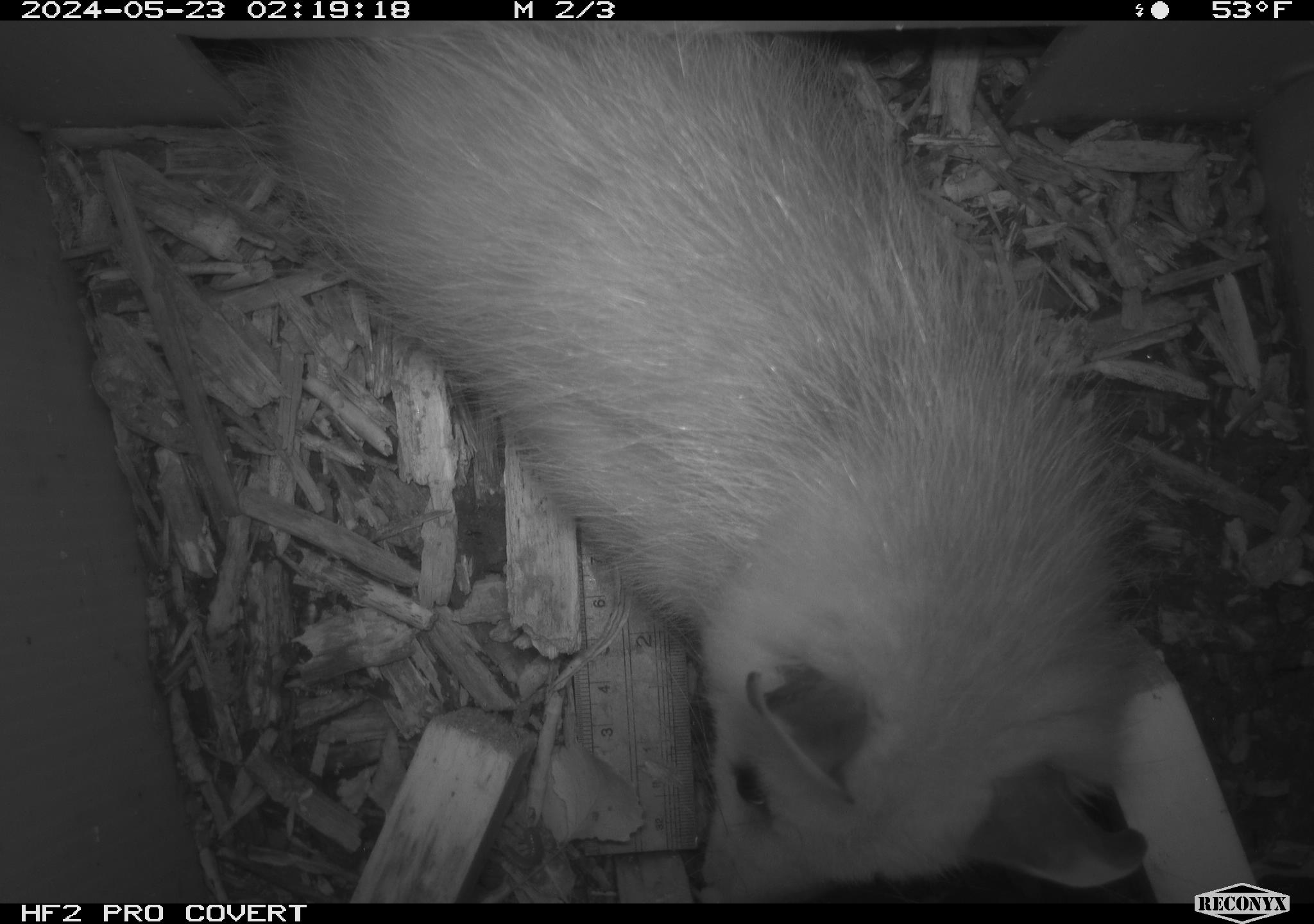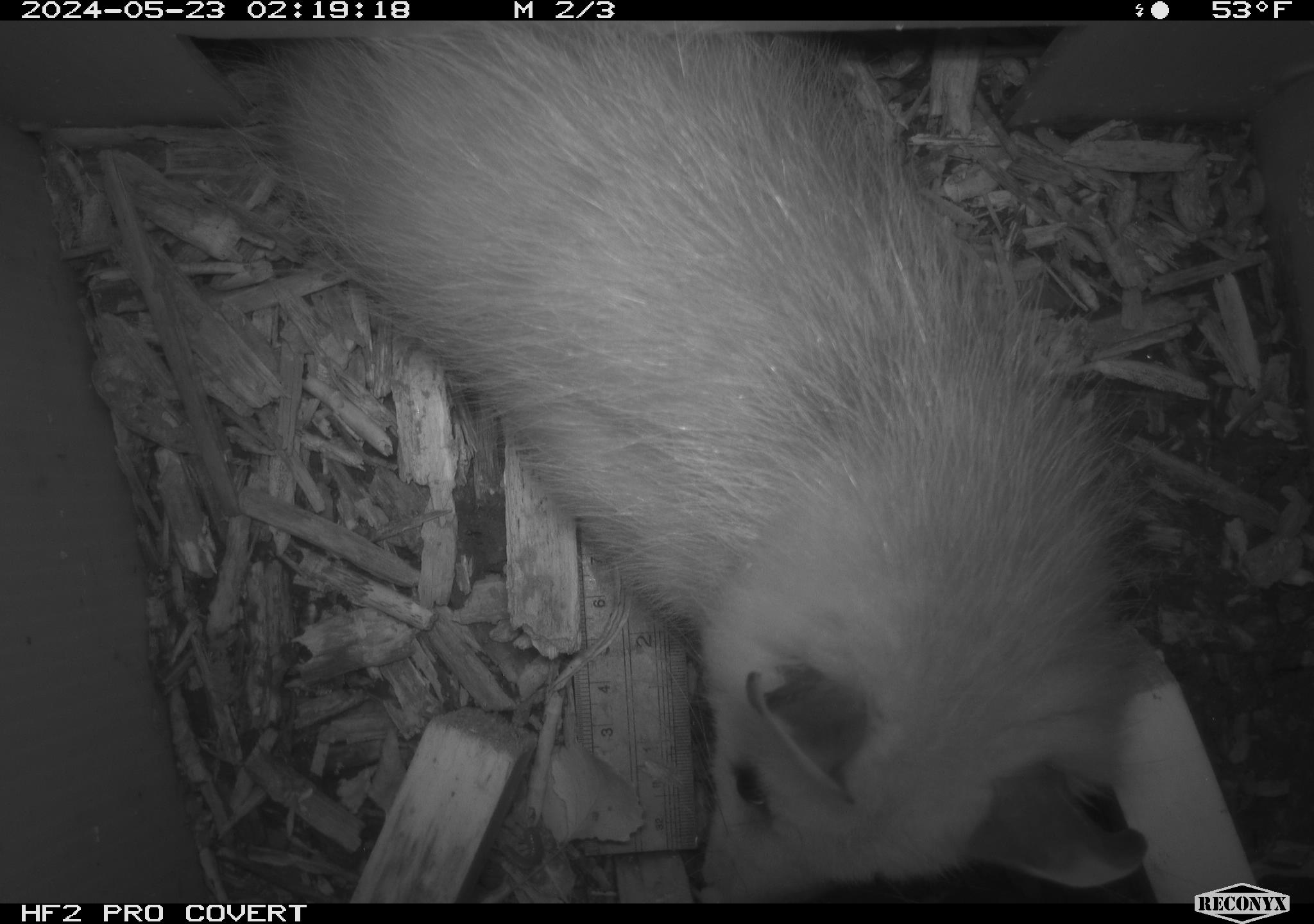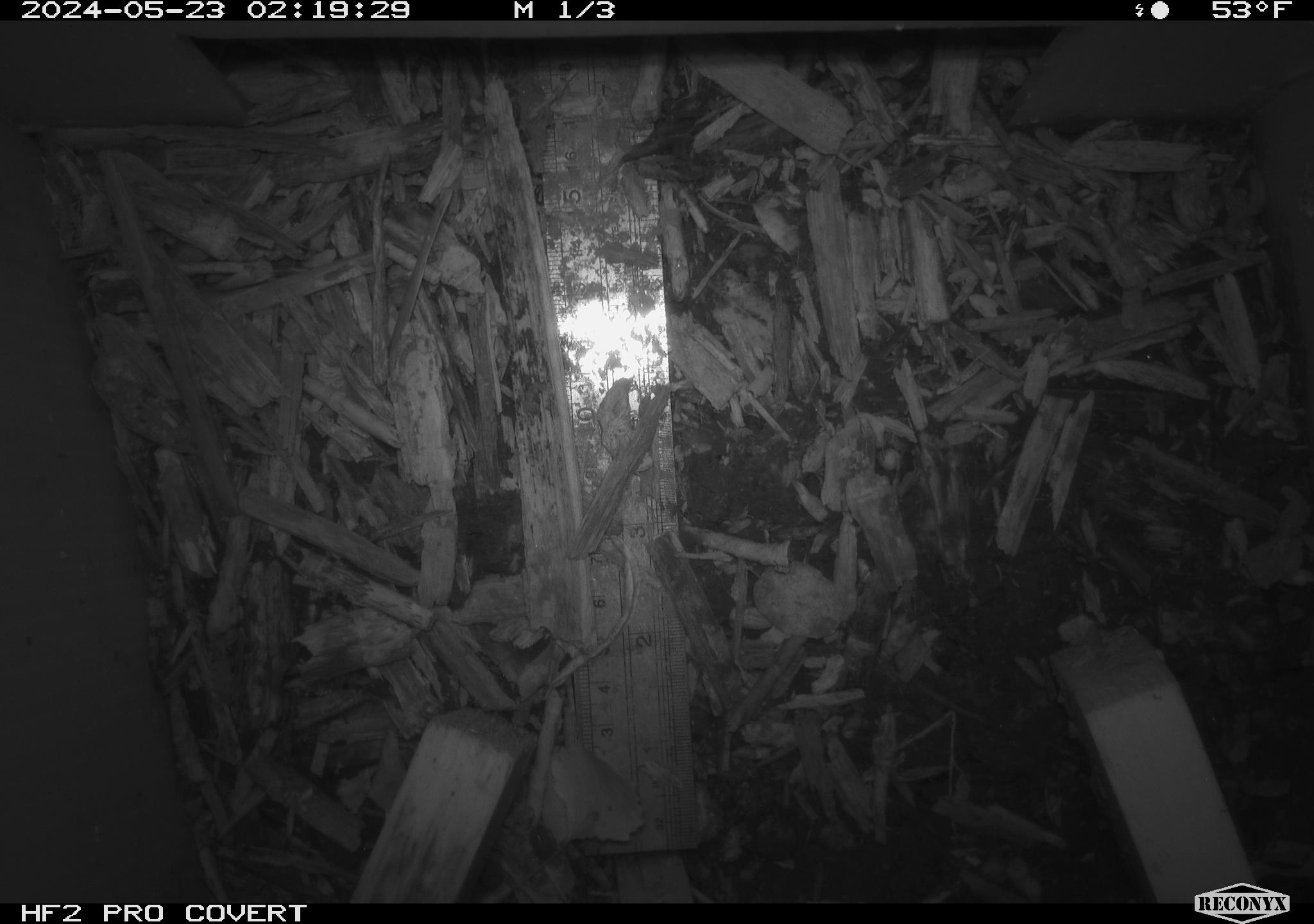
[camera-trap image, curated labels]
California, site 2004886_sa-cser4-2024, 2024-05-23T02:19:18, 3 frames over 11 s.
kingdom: Animalia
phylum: Chordata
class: Mammalia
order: Didelphimorphia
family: Didelphidae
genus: Didelphis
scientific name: Didelphis virginiana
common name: virginia opossum